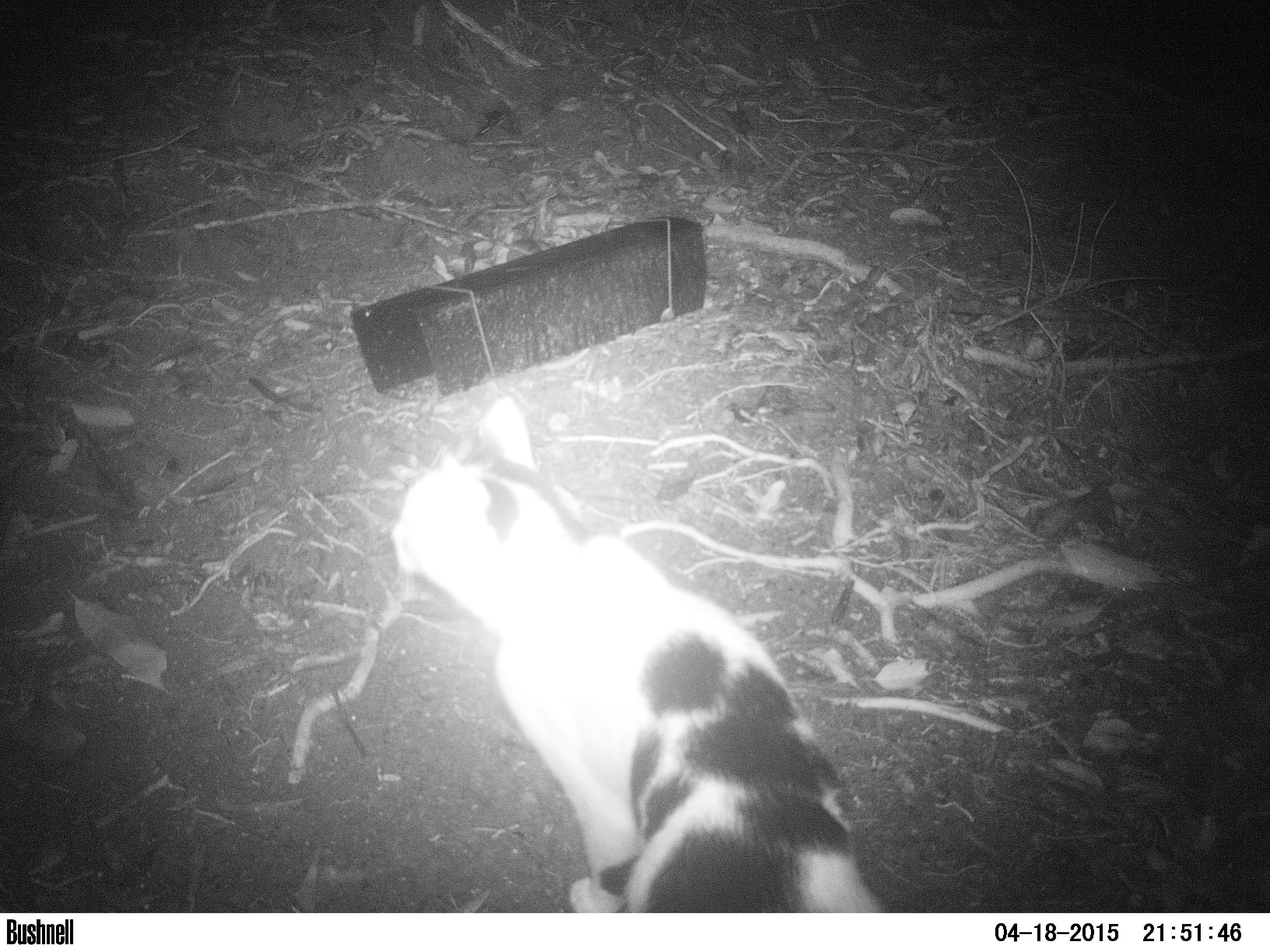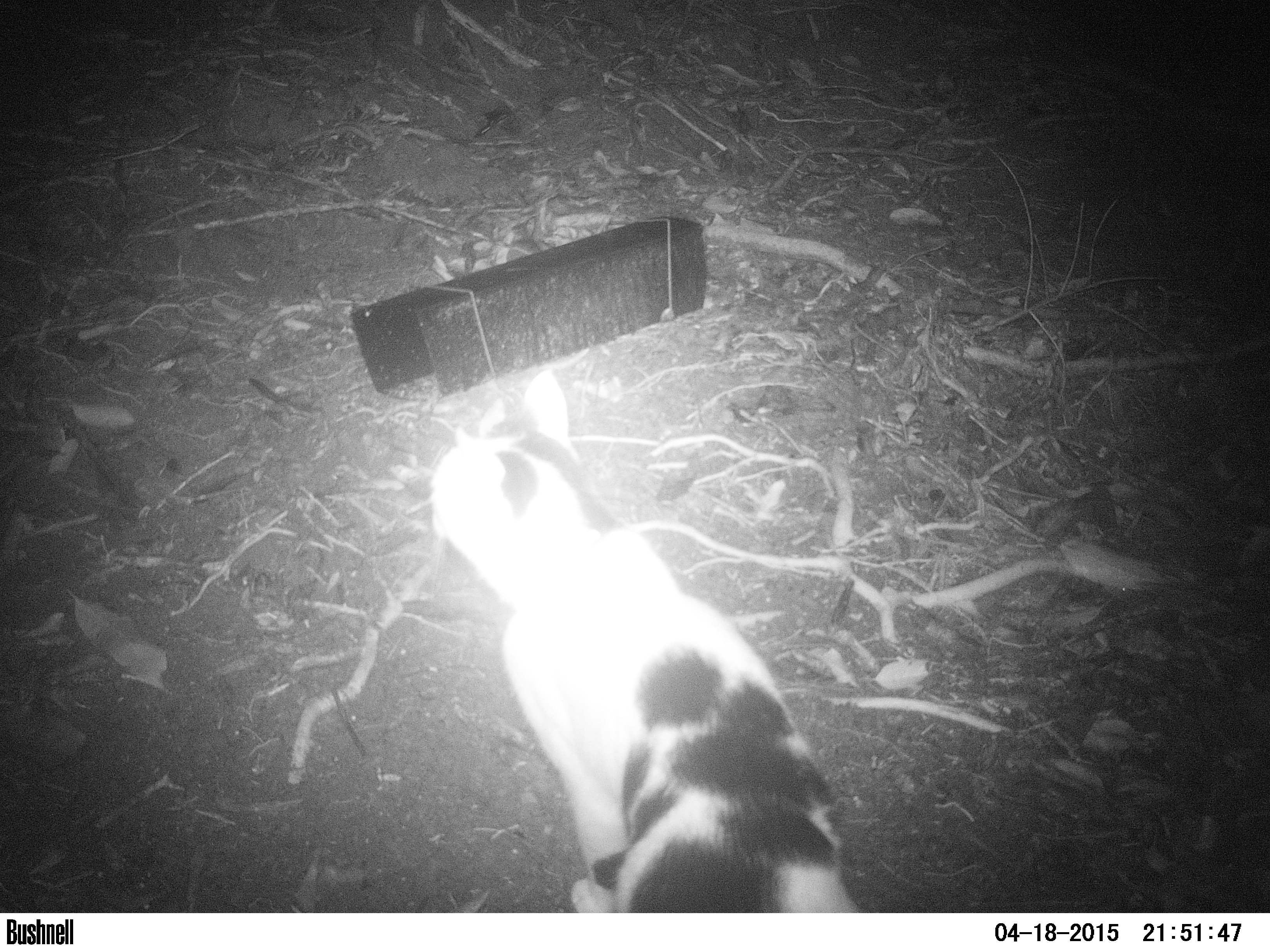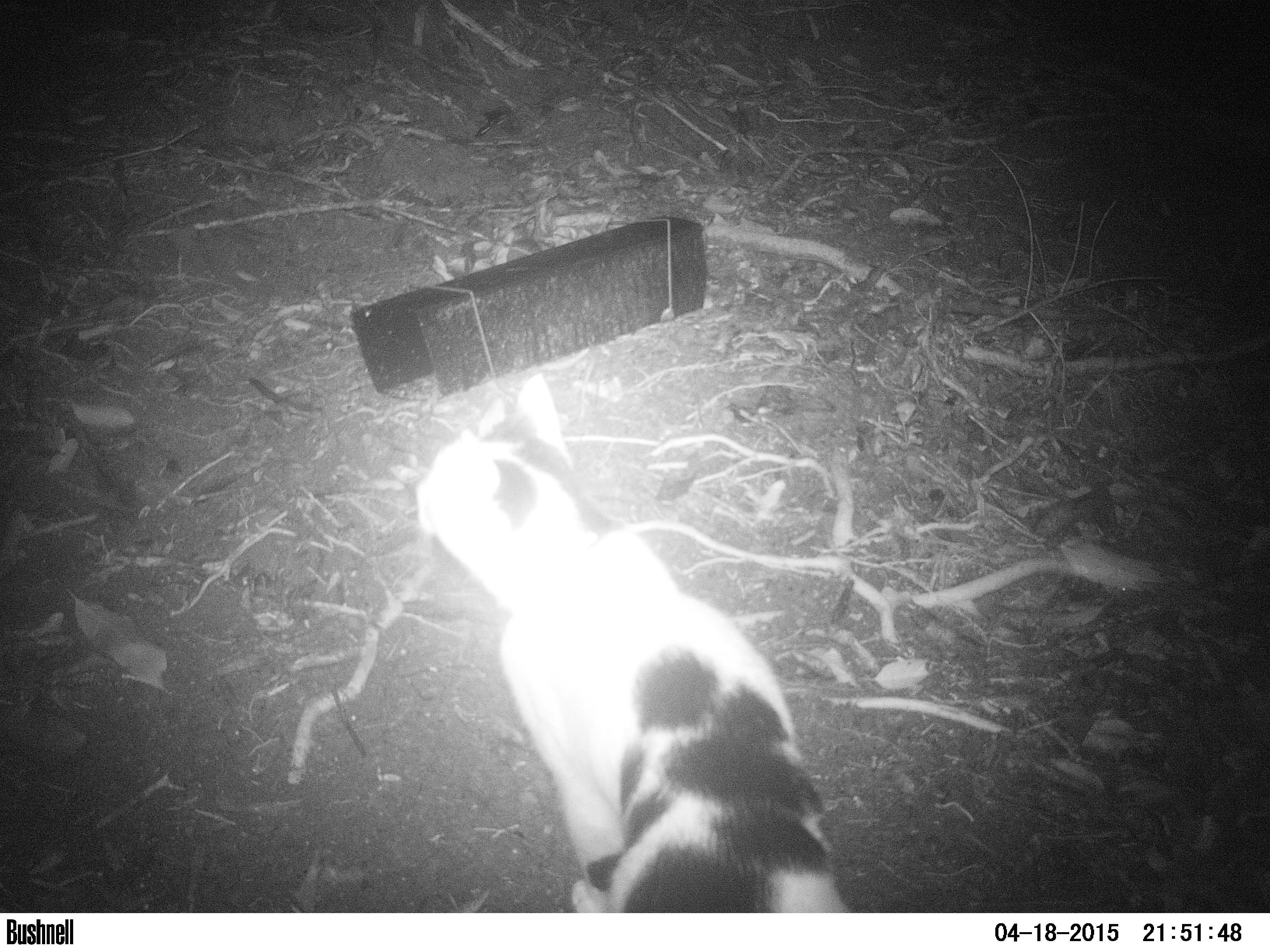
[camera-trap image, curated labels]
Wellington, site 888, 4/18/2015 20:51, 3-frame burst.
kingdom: Animalia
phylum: Chordata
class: Mammalia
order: Carnivora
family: Felidae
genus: Felis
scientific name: Felis catus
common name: cat